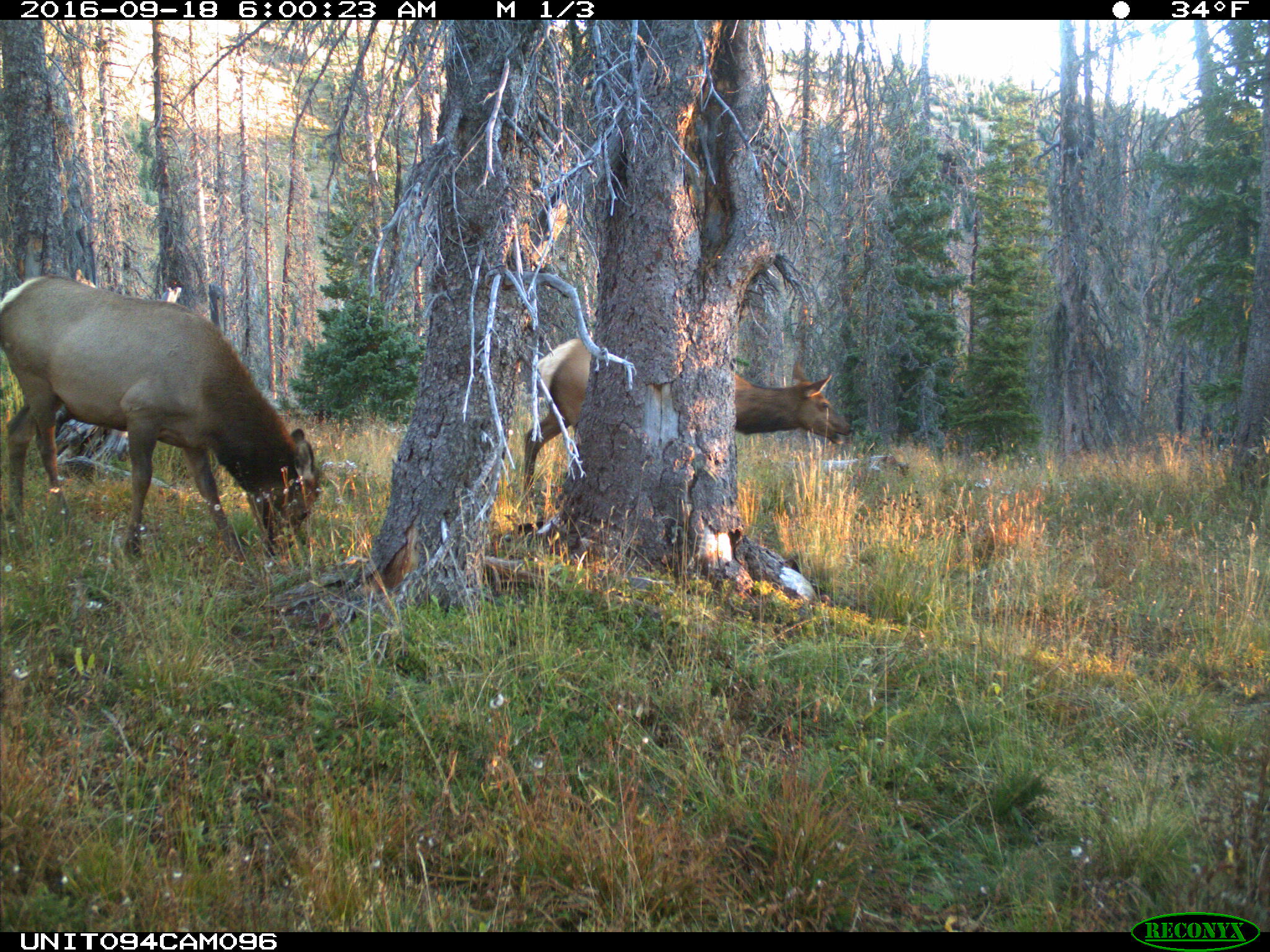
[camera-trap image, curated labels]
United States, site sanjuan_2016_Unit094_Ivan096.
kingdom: Animalia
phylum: Chordata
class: Mammalia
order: Artiodactyla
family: Cervidae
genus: Cervus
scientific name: Cervus elaphus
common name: red deer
Cervus elaphus (red deer).